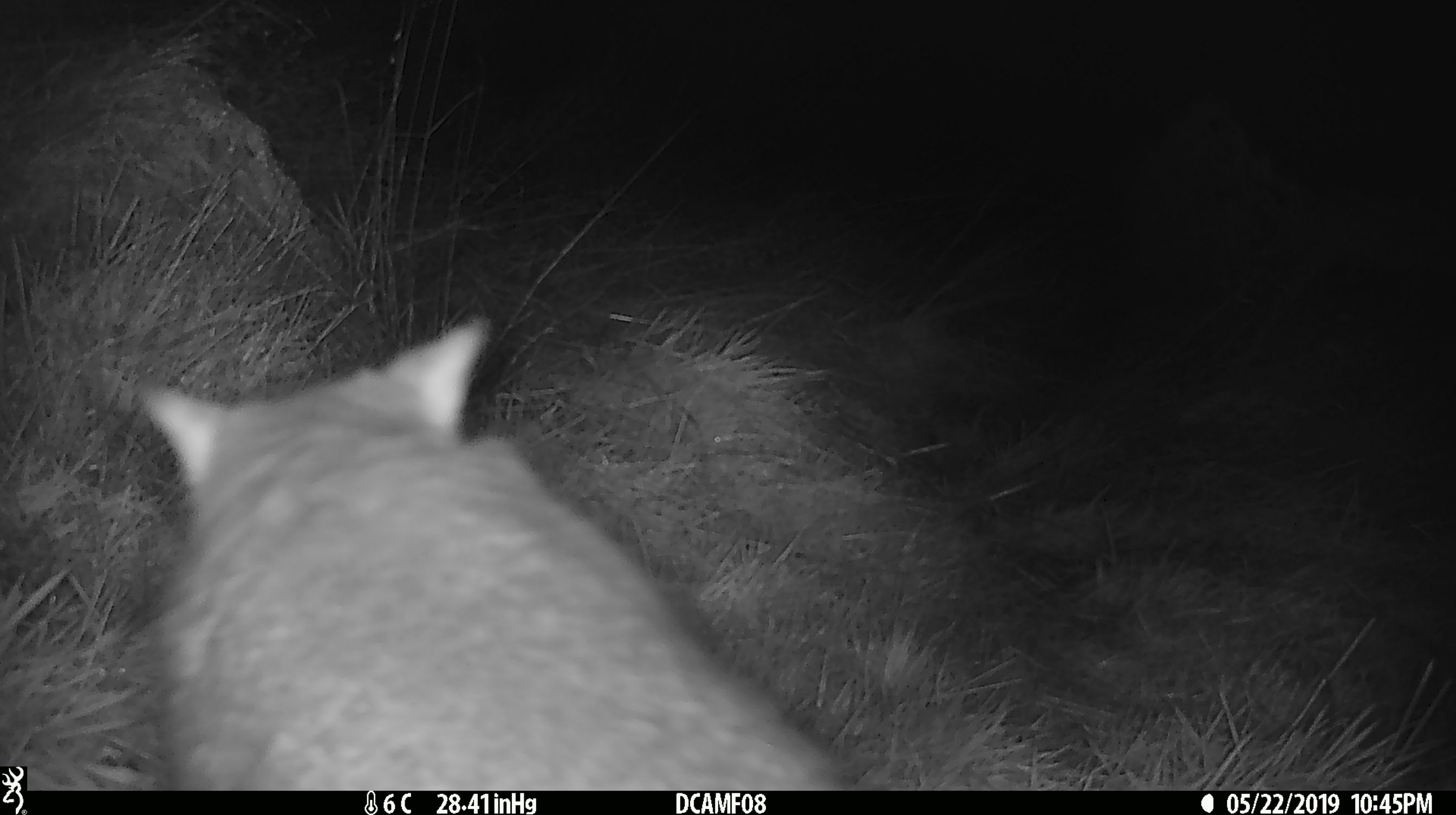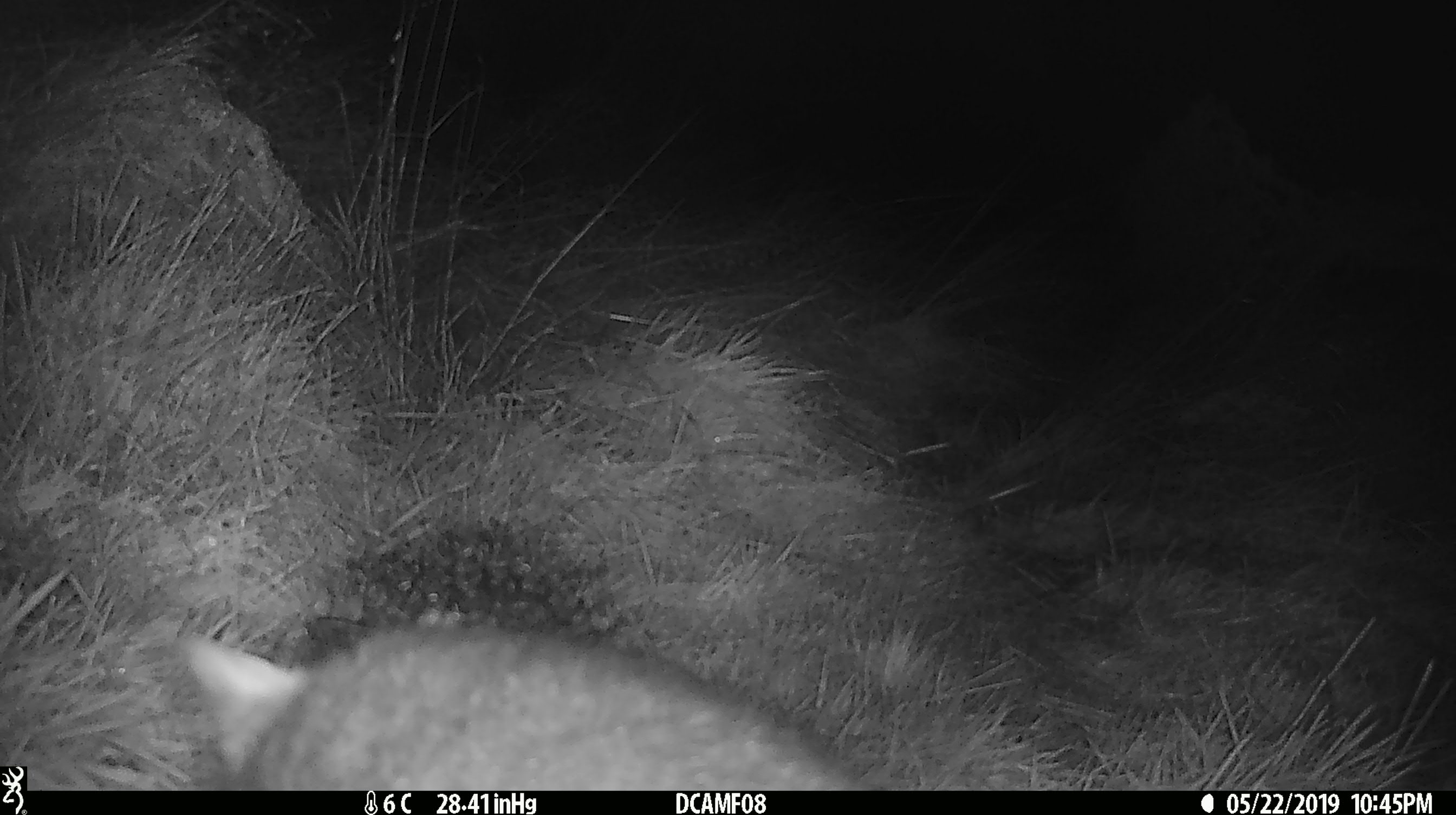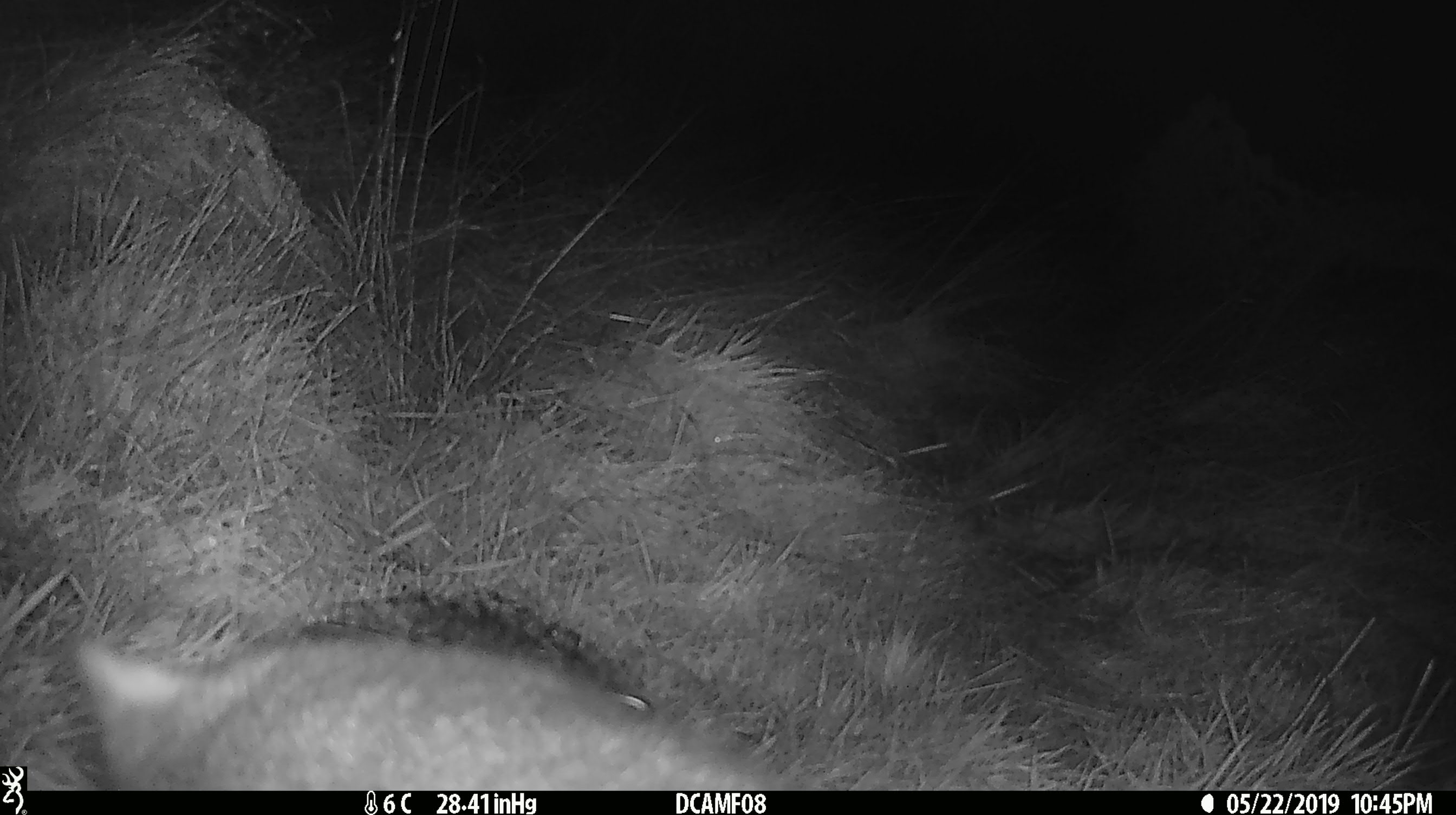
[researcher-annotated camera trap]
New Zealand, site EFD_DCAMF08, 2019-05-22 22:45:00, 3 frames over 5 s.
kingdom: Animalia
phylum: Chordata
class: Mammalia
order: Diprotodontia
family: Phalangeridae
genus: Trichosurus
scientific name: Trichosurus vulpecula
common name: common brushtail possum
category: possum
Possum (common brushtail possum) (Trichosurus vulpecula).